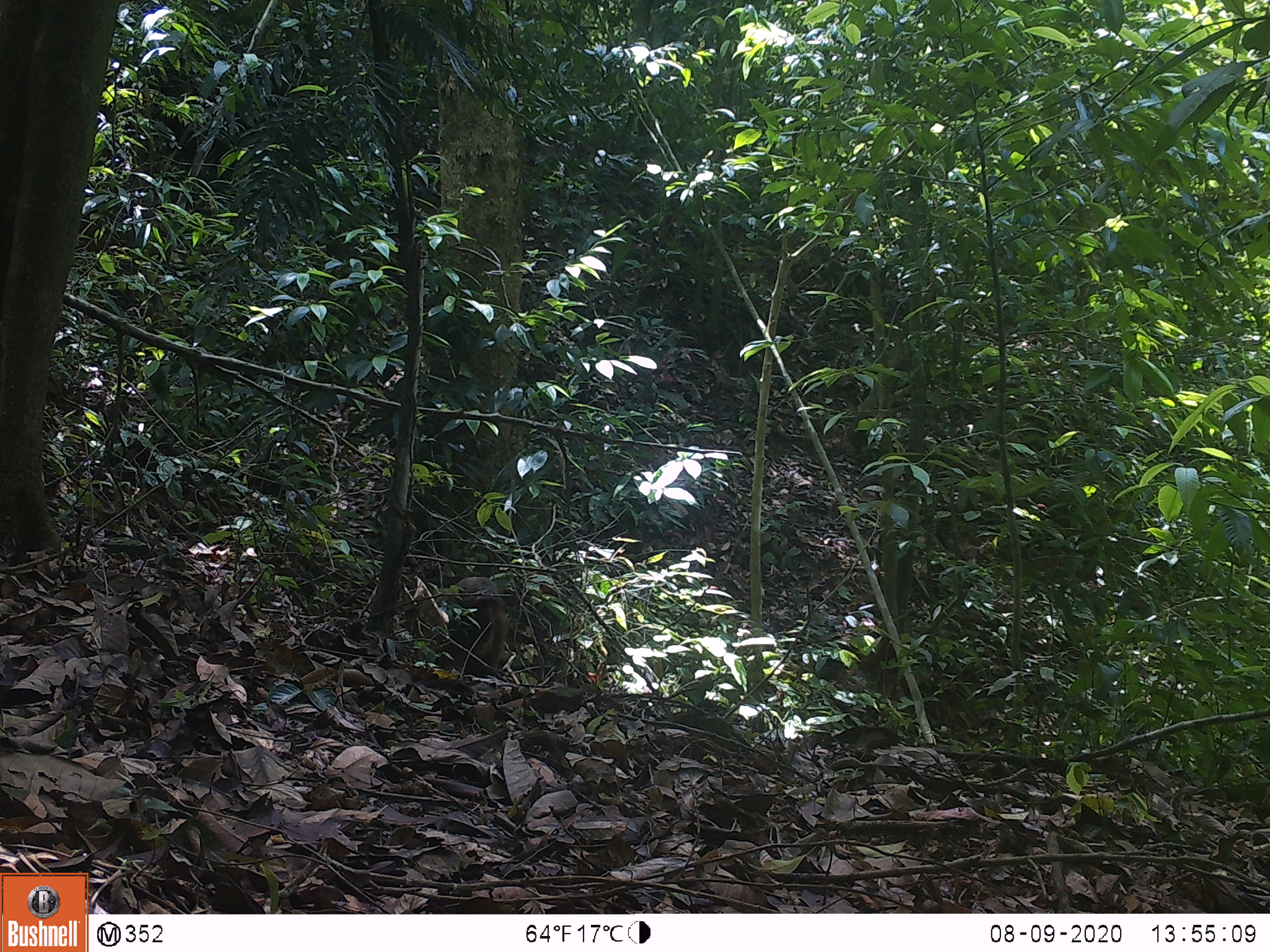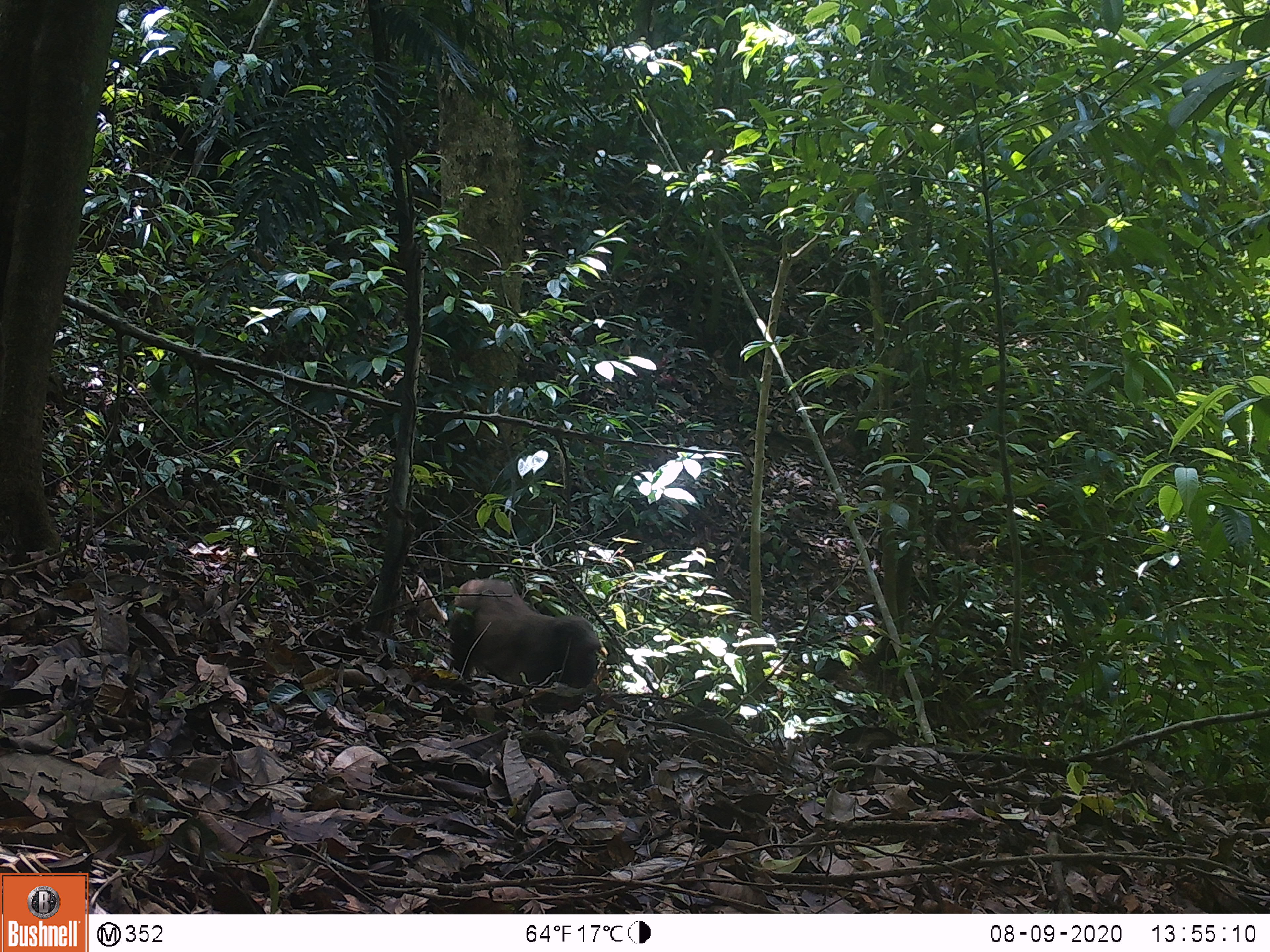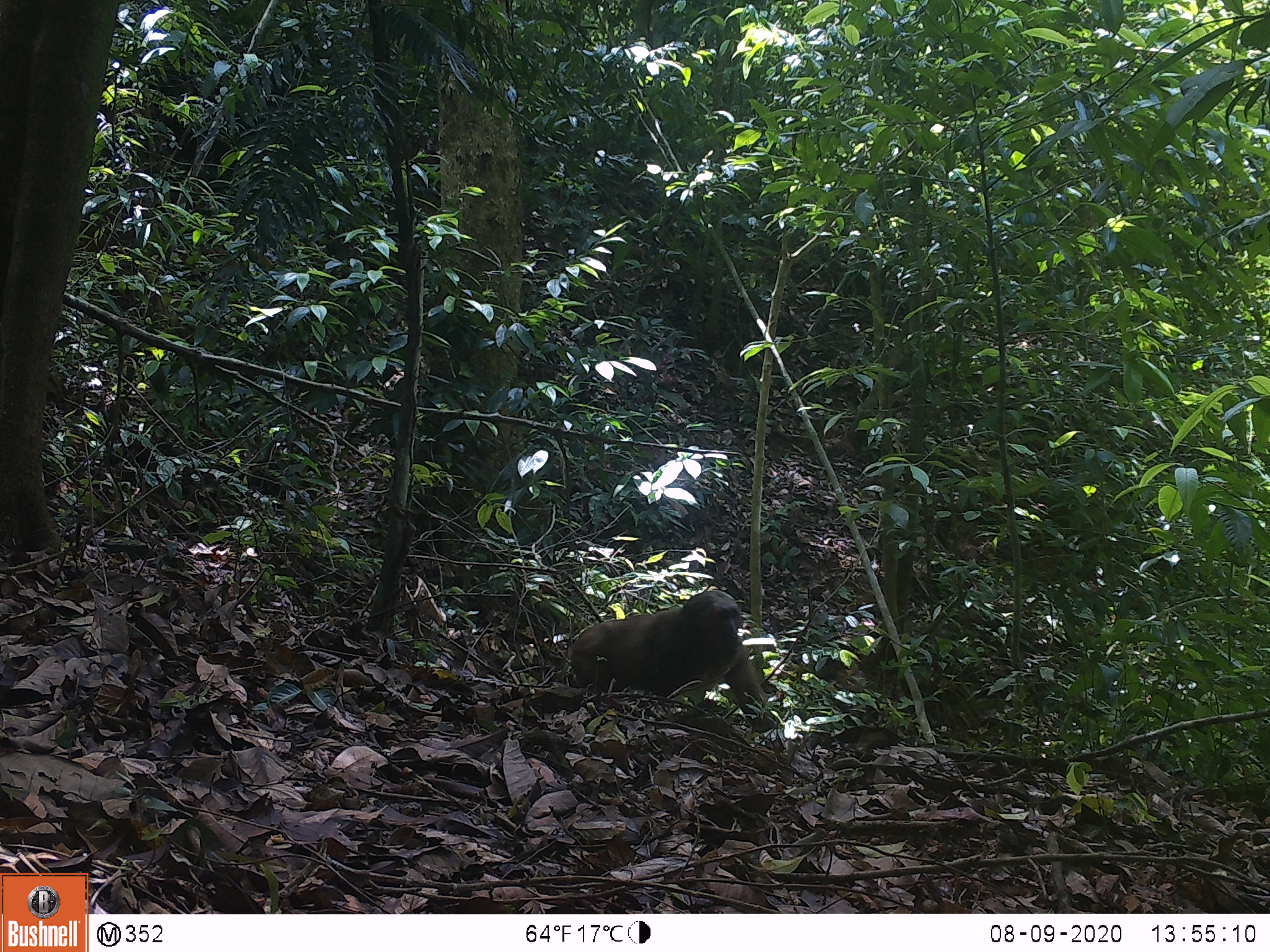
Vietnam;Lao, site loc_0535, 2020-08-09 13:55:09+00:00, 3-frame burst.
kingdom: Animalia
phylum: Chordata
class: Mammalia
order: Primates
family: Cercopithecidae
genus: Macaca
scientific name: Macaca arctoides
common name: stump-tailed macaque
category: stump tailed macaque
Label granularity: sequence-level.